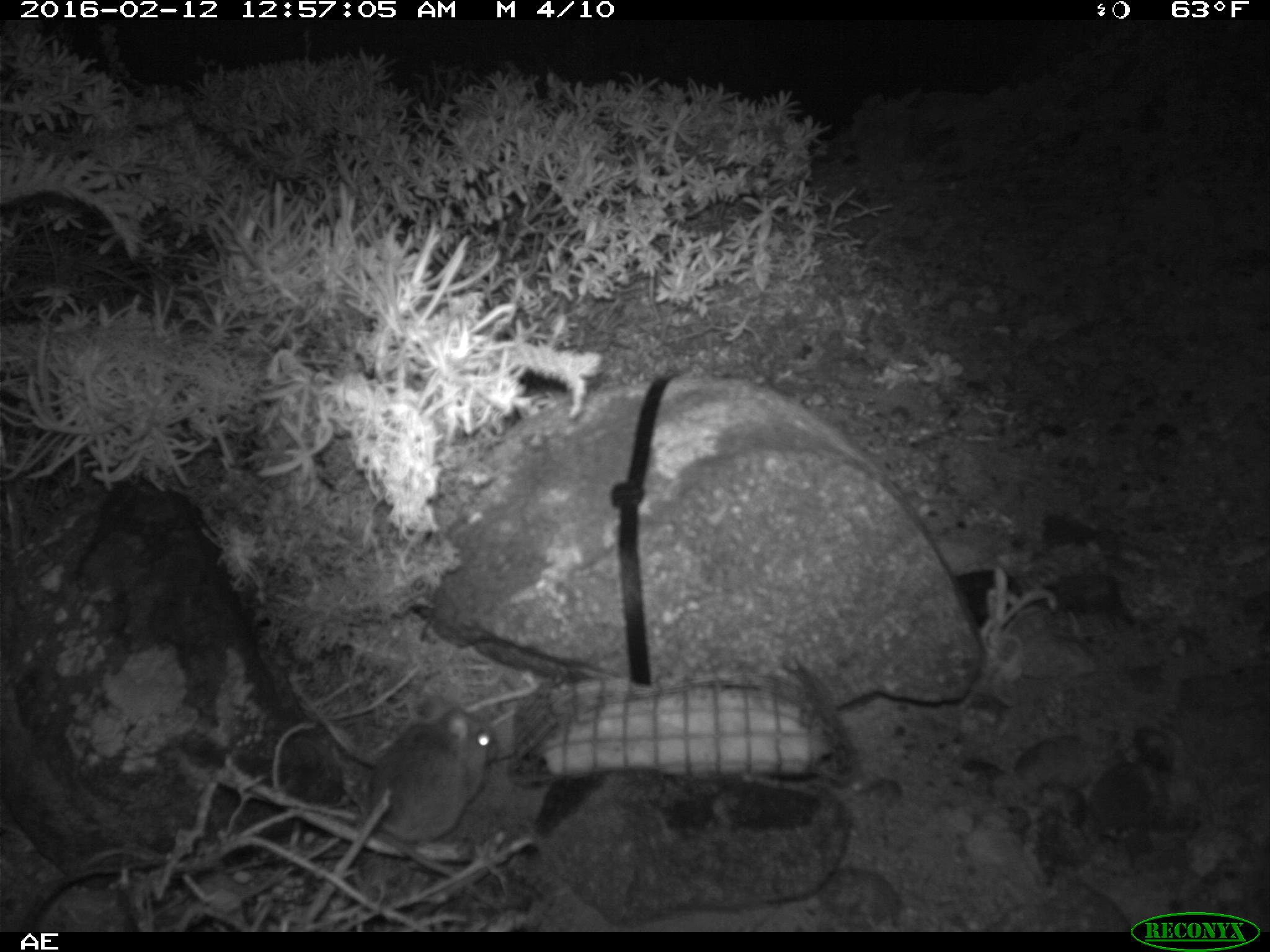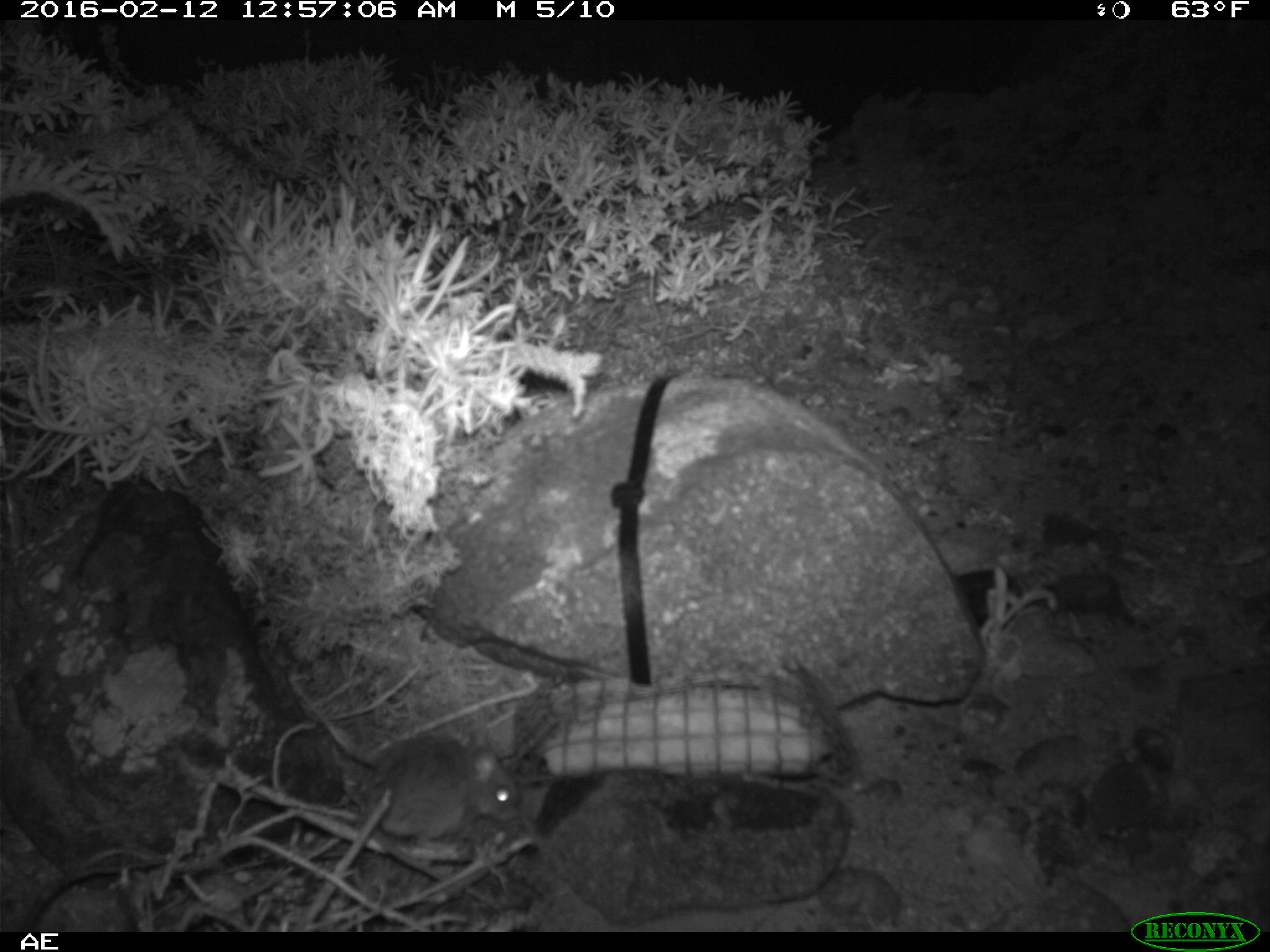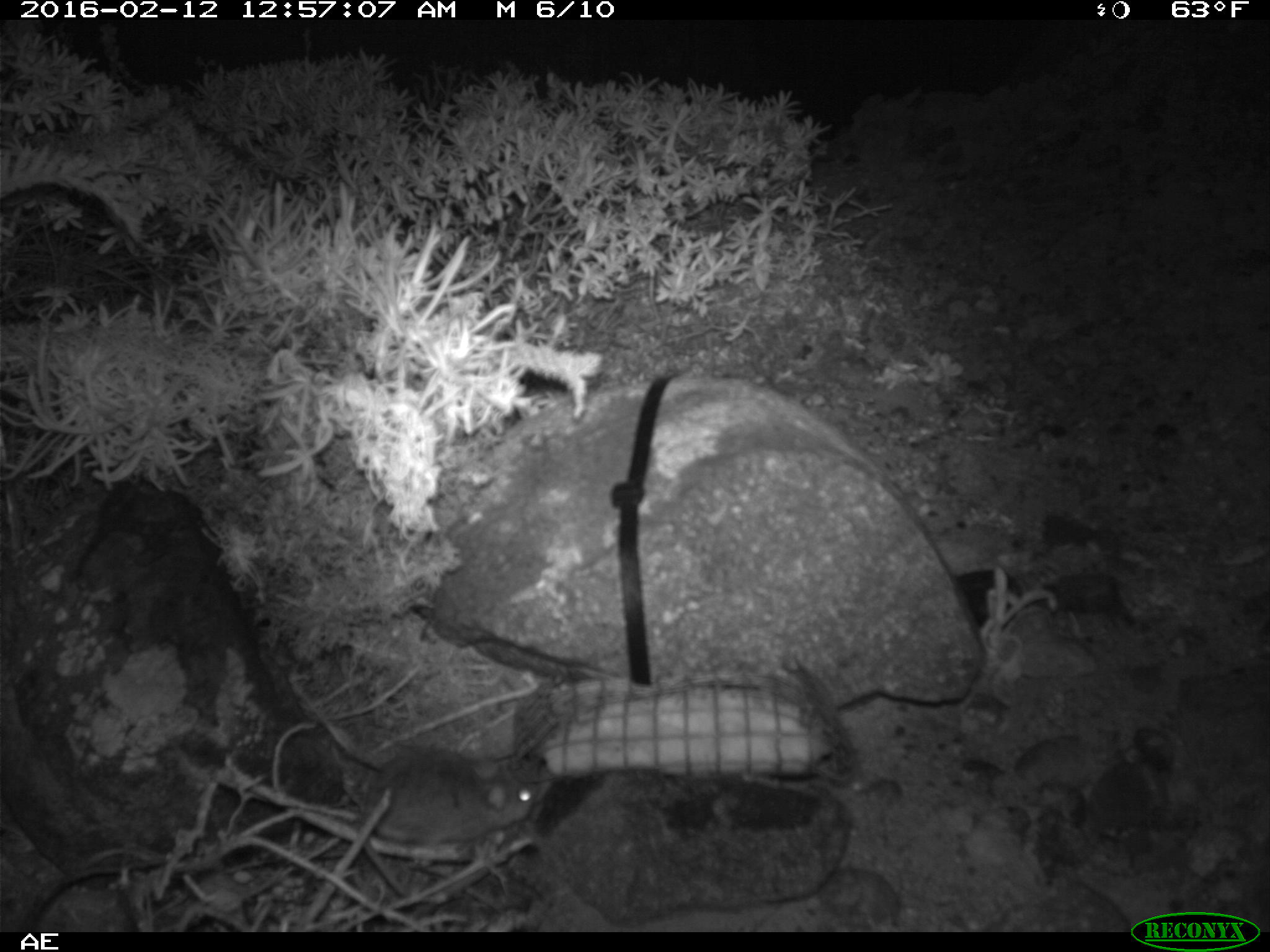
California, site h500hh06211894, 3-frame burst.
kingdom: Animalia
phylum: Chordata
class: Mammalia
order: Rodentia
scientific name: Rodentia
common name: rodent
Rodent (Rodentia).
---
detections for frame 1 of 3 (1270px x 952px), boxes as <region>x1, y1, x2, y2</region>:
rodent: <region>367, 694, 496, 910</region>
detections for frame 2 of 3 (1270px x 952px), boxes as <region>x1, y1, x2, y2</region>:
rodent: <region>353, 728, 518, 879</region>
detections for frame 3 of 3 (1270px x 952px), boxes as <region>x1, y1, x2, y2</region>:
rodent: <region>358, 744, 531, 897</region>